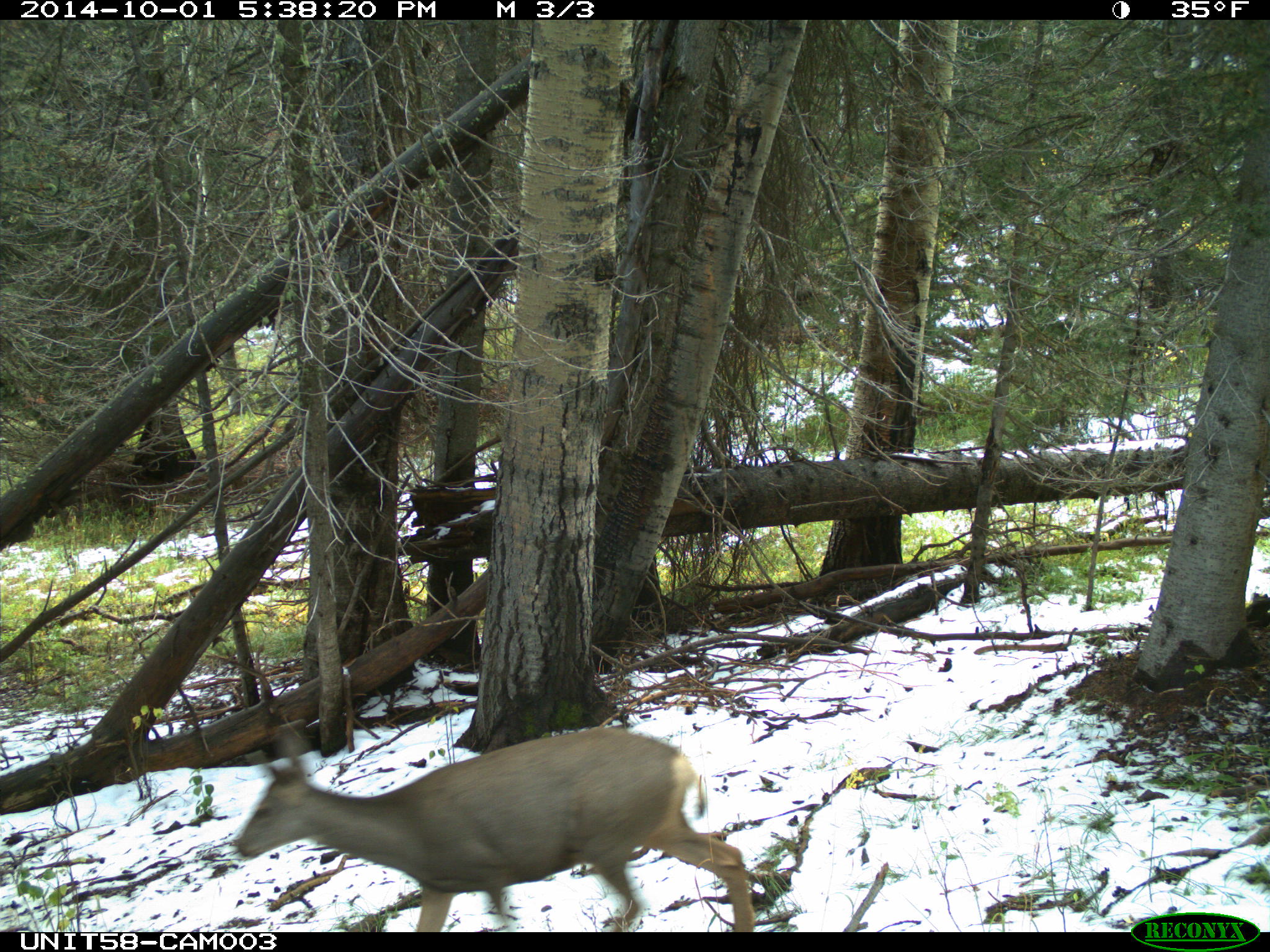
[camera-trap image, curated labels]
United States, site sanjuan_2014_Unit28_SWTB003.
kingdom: Animalia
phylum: Chordata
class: Mammalia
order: Artiodactyla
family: Cervidae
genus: Odocoileus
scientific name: Odocoileus hemionus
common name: mule deer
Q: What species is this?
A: Odocoileus hemionus (mule deer).